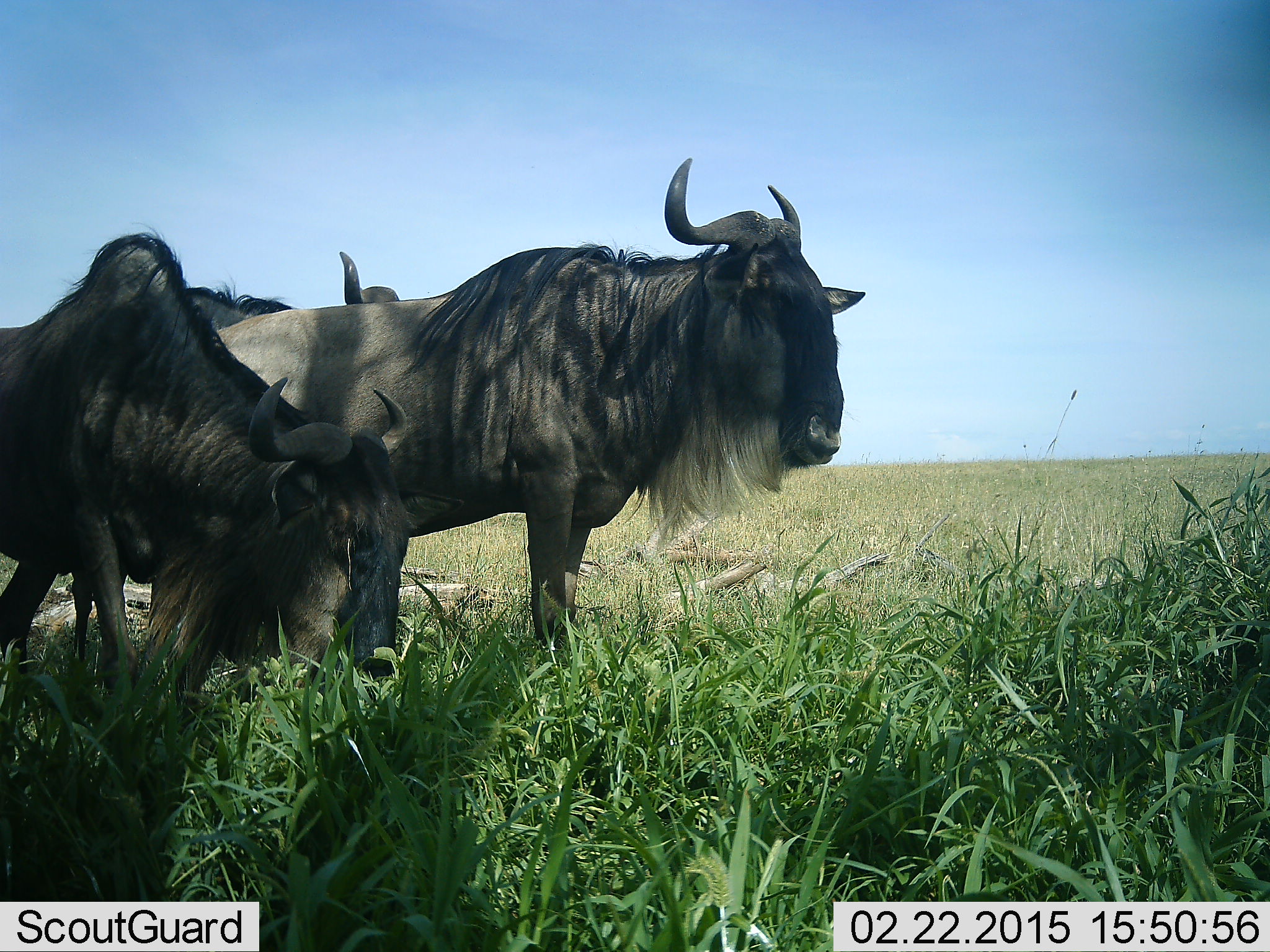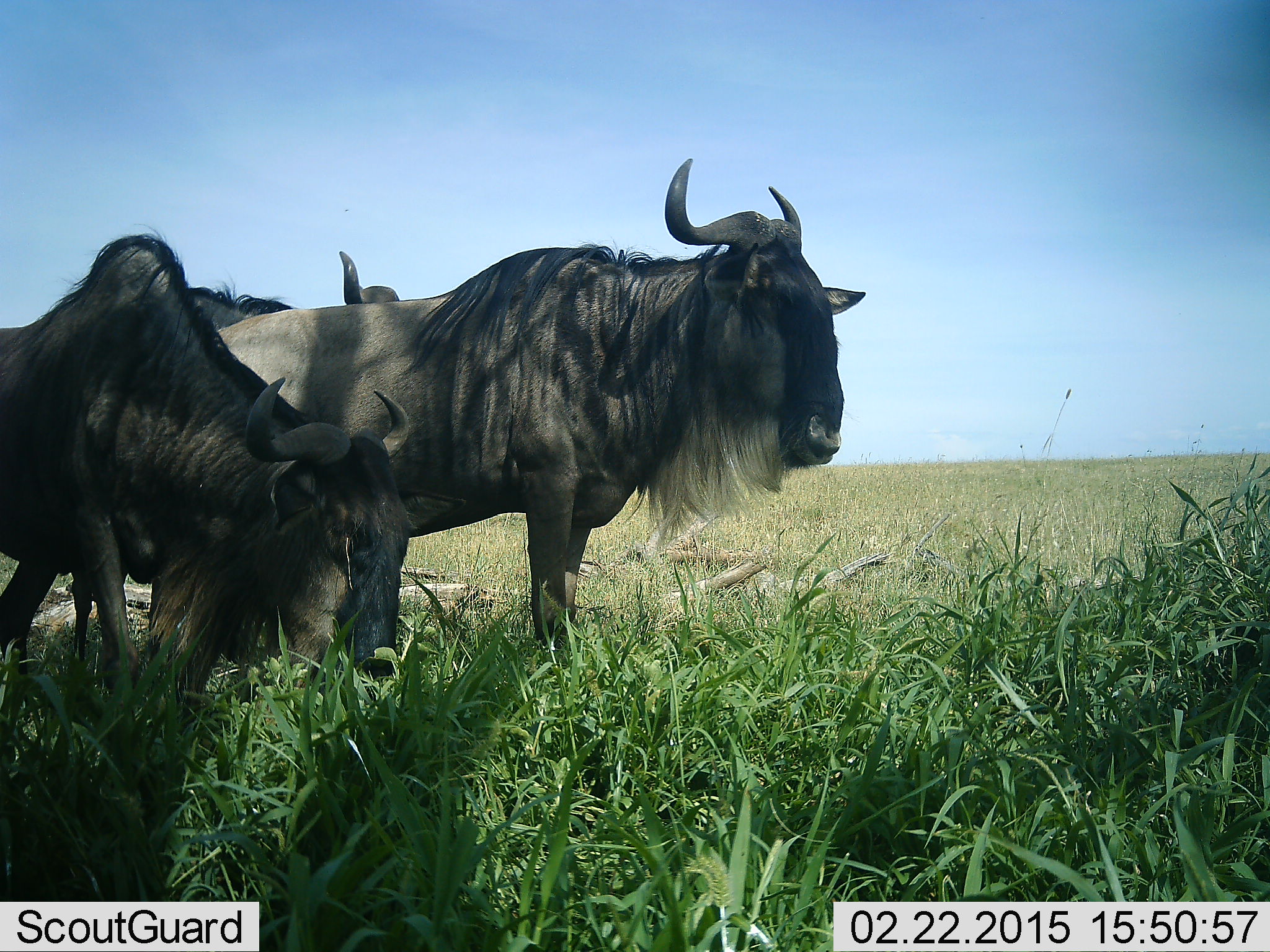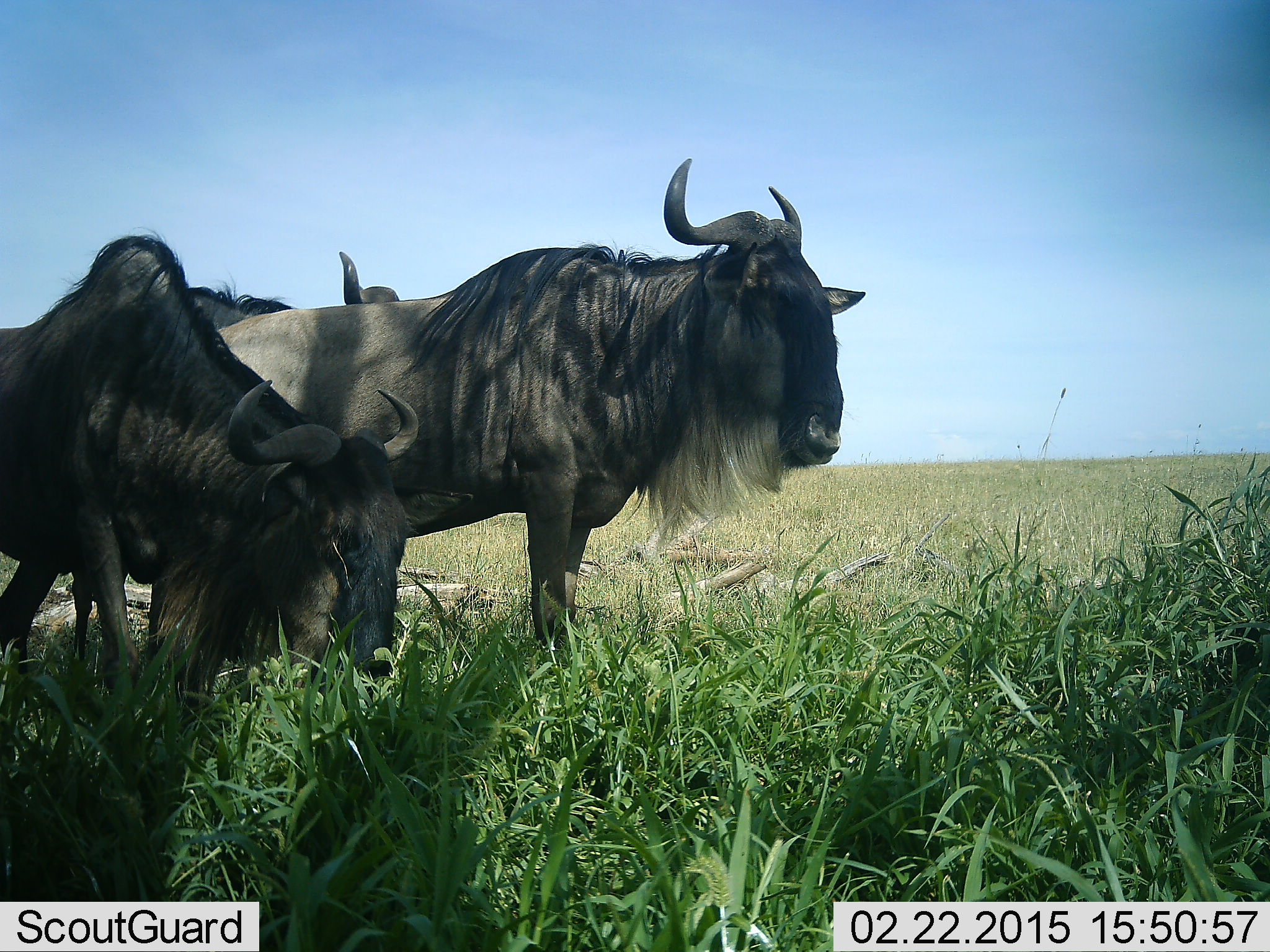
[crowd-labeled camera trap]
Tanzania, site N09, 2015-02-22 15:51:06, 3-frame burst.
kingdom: Animalia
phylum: Chordata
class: Mammalia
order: Artiodactyla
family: Bovidae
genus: Connochaetes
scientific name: Connochaetes taurinus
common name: blue wildebeest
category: wildebeest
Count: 3.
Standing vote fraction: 90%.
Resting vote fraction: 0%.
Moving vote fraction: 0%.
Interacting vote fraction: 10%.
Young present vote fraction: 0%.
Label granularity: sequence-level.